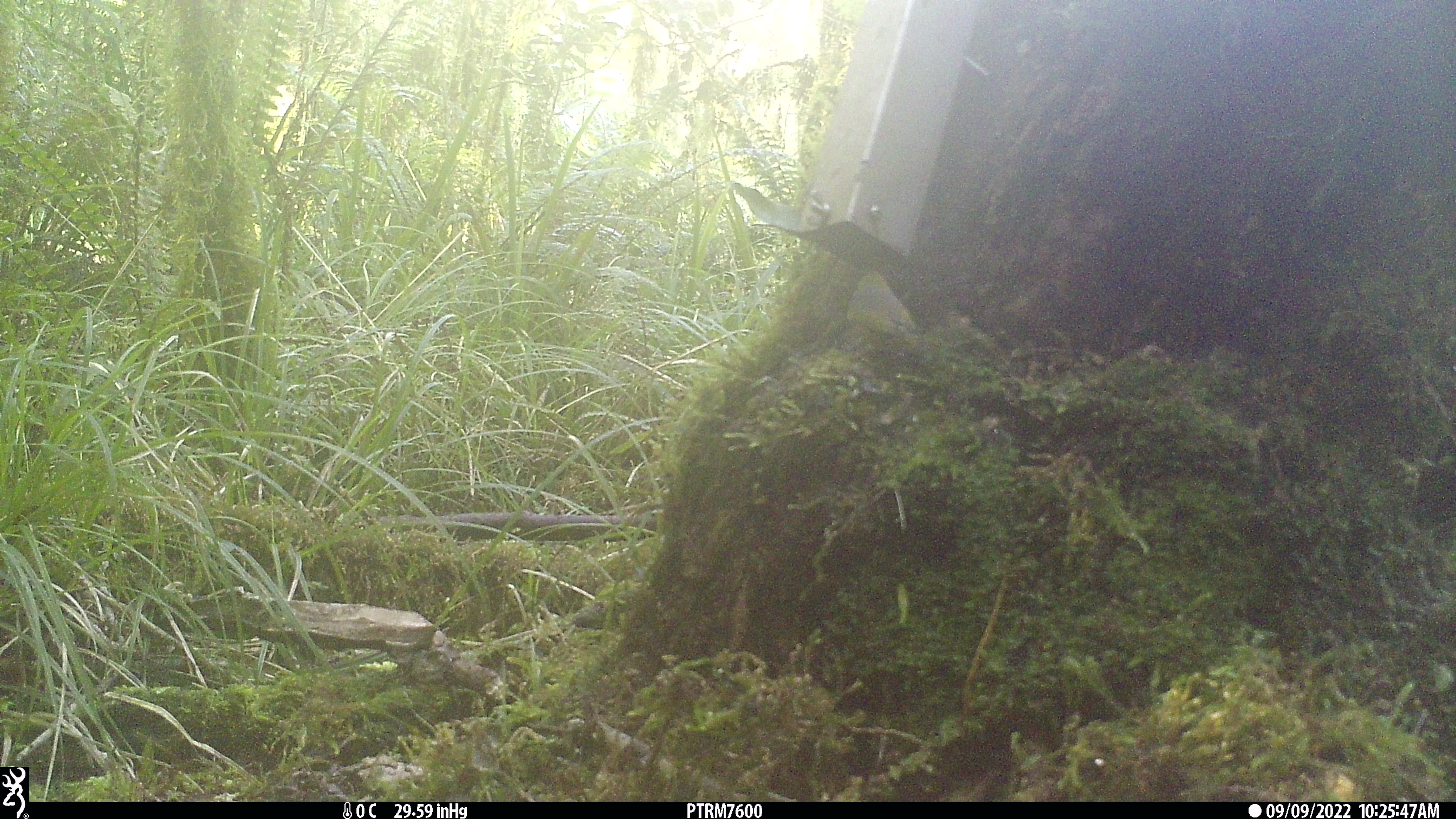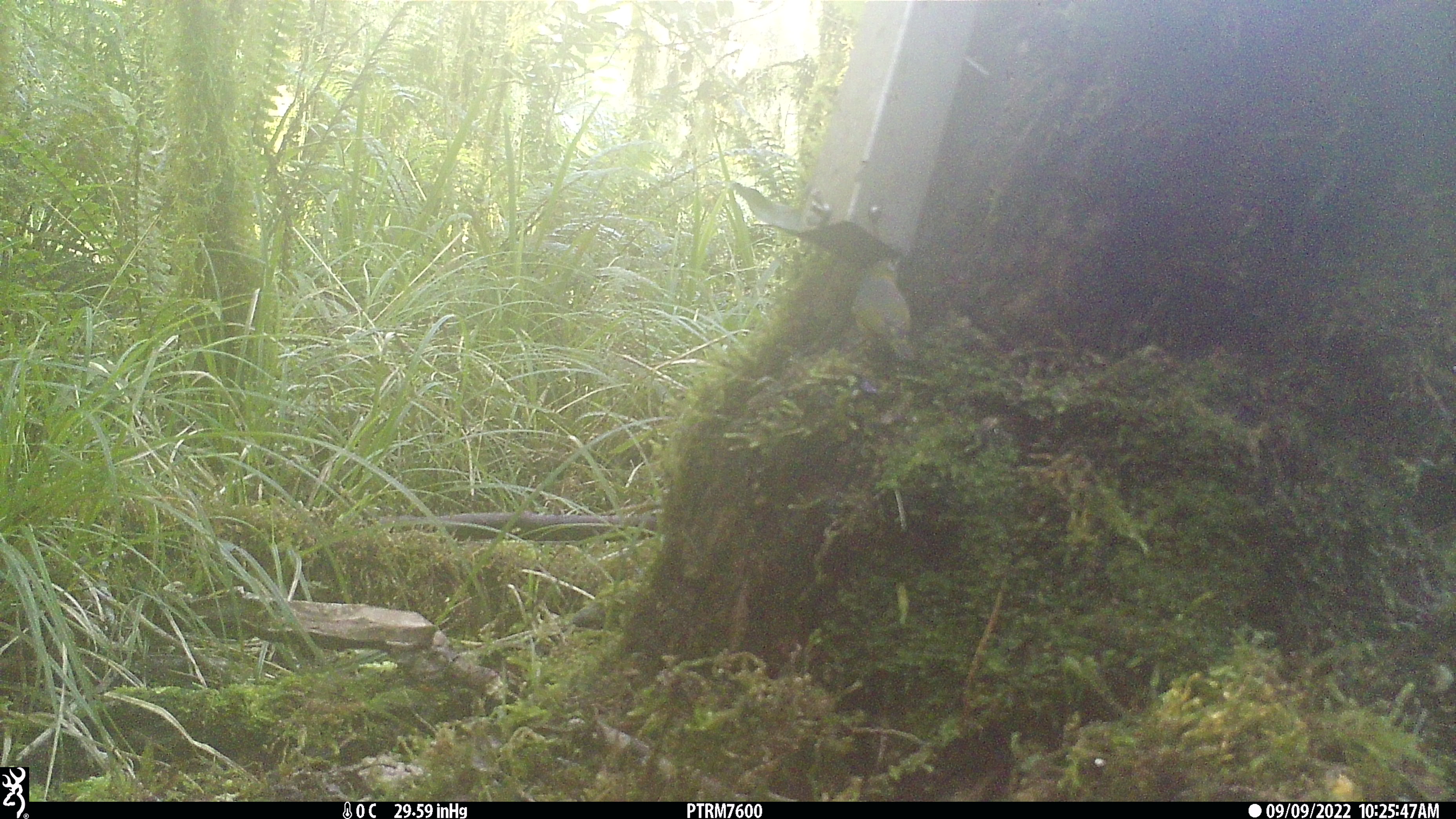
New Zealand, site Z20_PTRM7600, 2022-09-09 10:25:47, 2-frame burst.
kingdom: Animalia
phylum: Chordata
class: Aves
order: Passeriformes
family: Zosteropidae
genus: Zosterops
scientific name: Zosterops lateralis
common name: silvereye